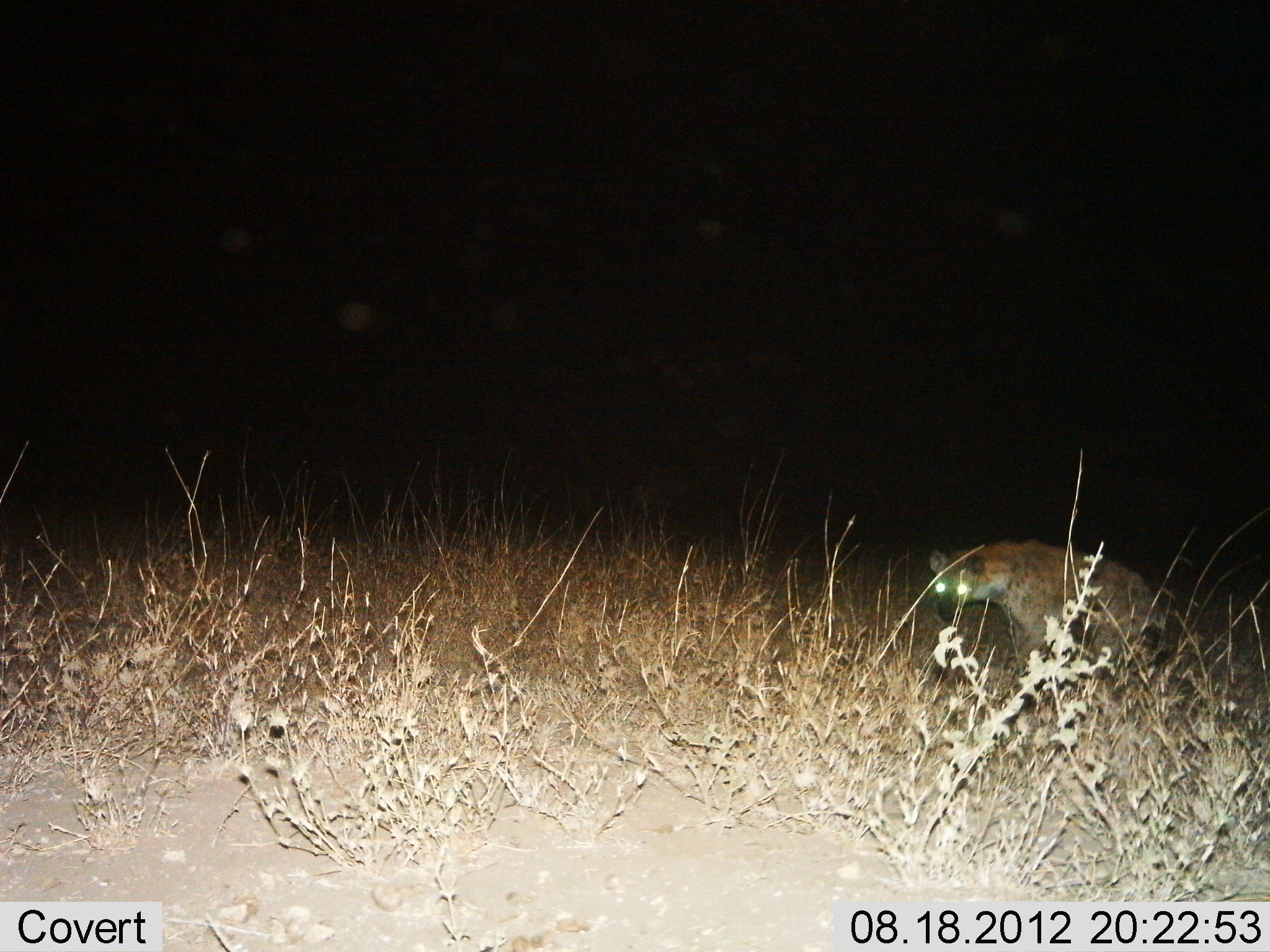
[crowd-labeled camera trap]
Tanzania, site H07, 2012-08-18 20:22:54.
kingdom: Animalia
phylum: Chordata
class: Mammalia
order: Carnivora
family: Hyaenidae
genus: Crocuta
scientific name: Crocuta crocuta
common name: spotted hyena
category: hyenaspotted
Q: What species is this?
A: Hyenaspotted (spotted hyena) (Crocuta crocuta).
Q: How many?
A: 1.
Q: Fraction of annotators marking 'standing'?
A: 60%.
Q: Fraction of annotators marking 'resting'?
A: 0%.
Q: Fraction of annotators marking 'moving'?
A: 50%.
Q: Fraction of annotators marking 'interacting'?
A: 0%.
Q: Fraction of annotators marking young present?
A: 0%.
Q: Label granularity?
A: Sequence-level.